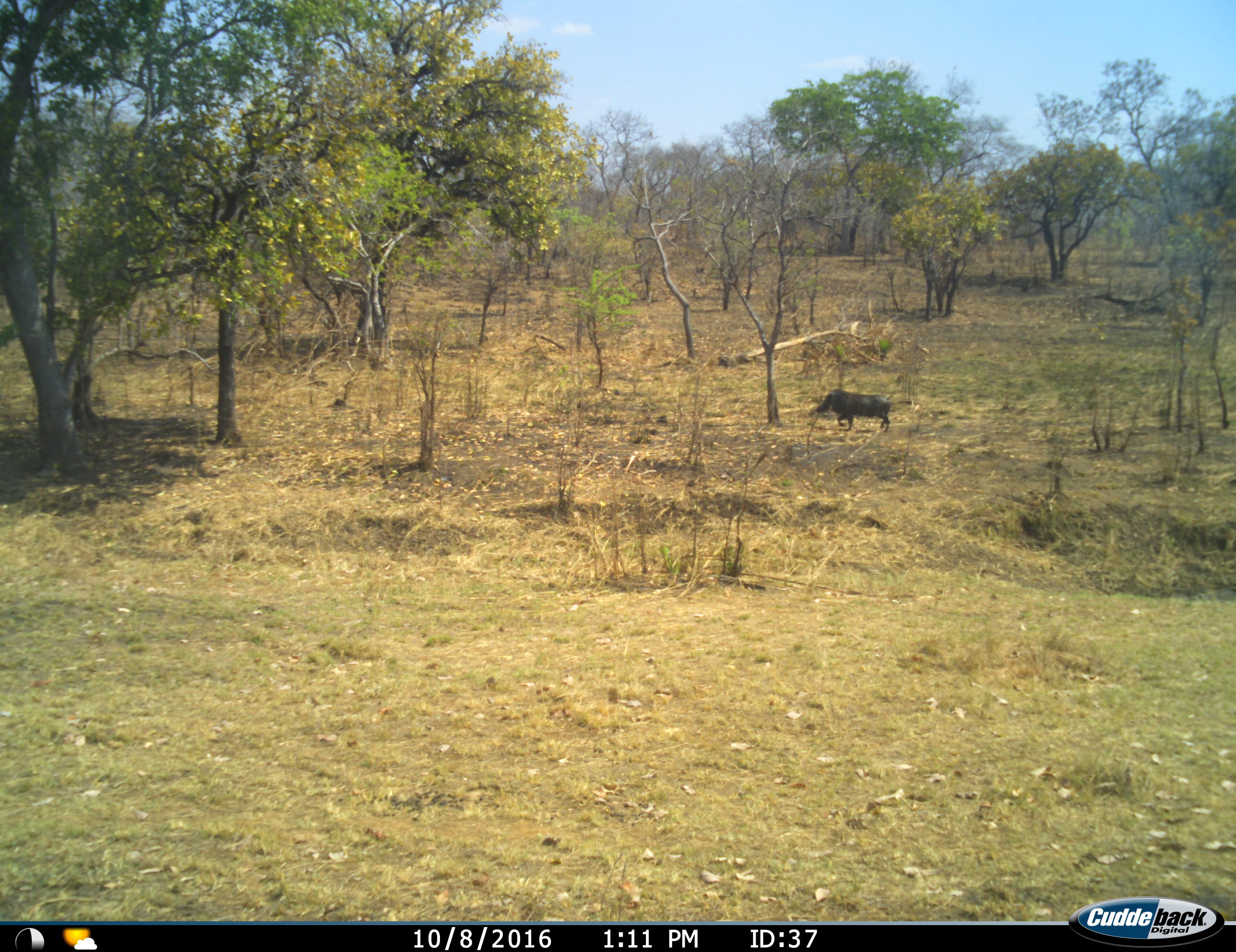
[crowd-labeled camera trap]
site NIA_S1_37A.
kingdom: Animalia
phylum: Chordata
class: Mammalia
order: Artiodactyla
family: Suidae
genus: Phacochoerus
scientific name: Phacochoerus africanus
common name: warthog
Warthog (Phacochoerus africanus), count 1. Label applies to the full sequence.